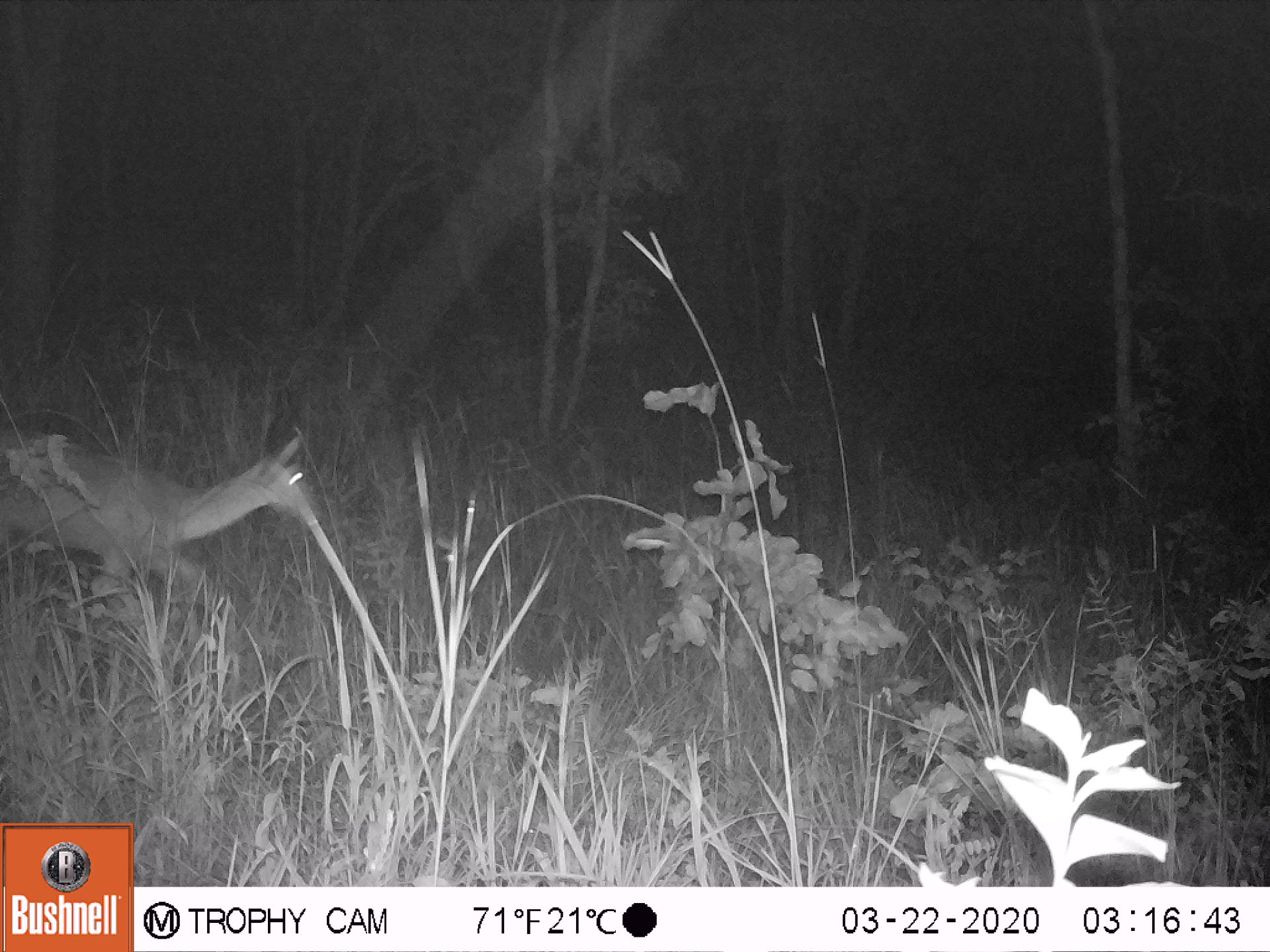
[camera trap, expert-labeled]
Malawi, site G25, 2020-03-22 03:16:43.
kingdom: Animalia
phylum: Chordata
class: Mammalia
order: Artiodactyla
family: Bovidae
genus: Redunca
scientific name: Redunca arundinum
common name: southern reedbuck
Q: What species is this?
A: Southern reedbuck (Redunca arundinum).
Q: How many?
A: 1.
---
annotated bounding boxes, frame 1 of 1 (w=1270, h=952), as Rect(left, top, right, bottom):
southern reedbuck: Rect(0, 381, 329, 613)